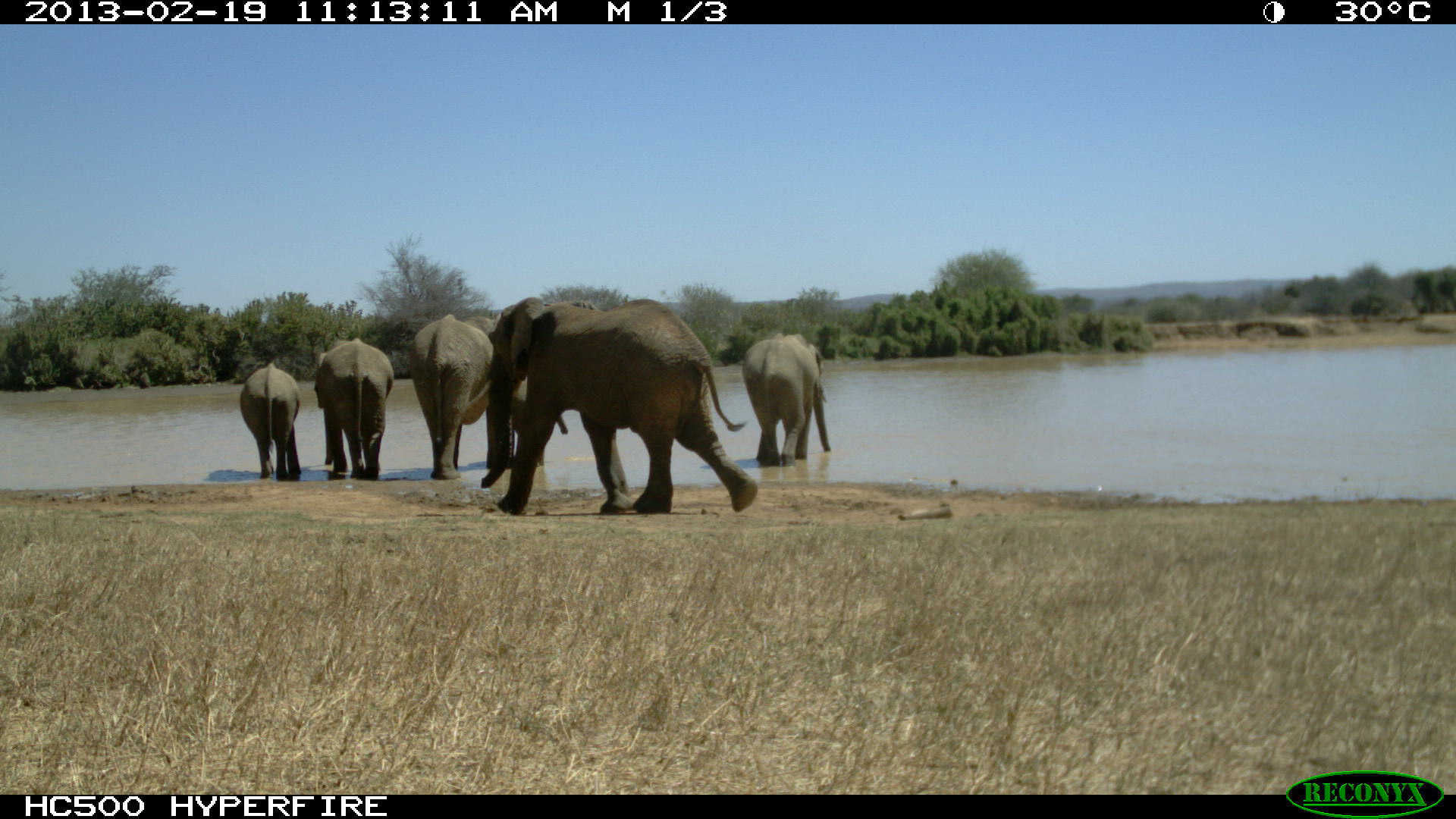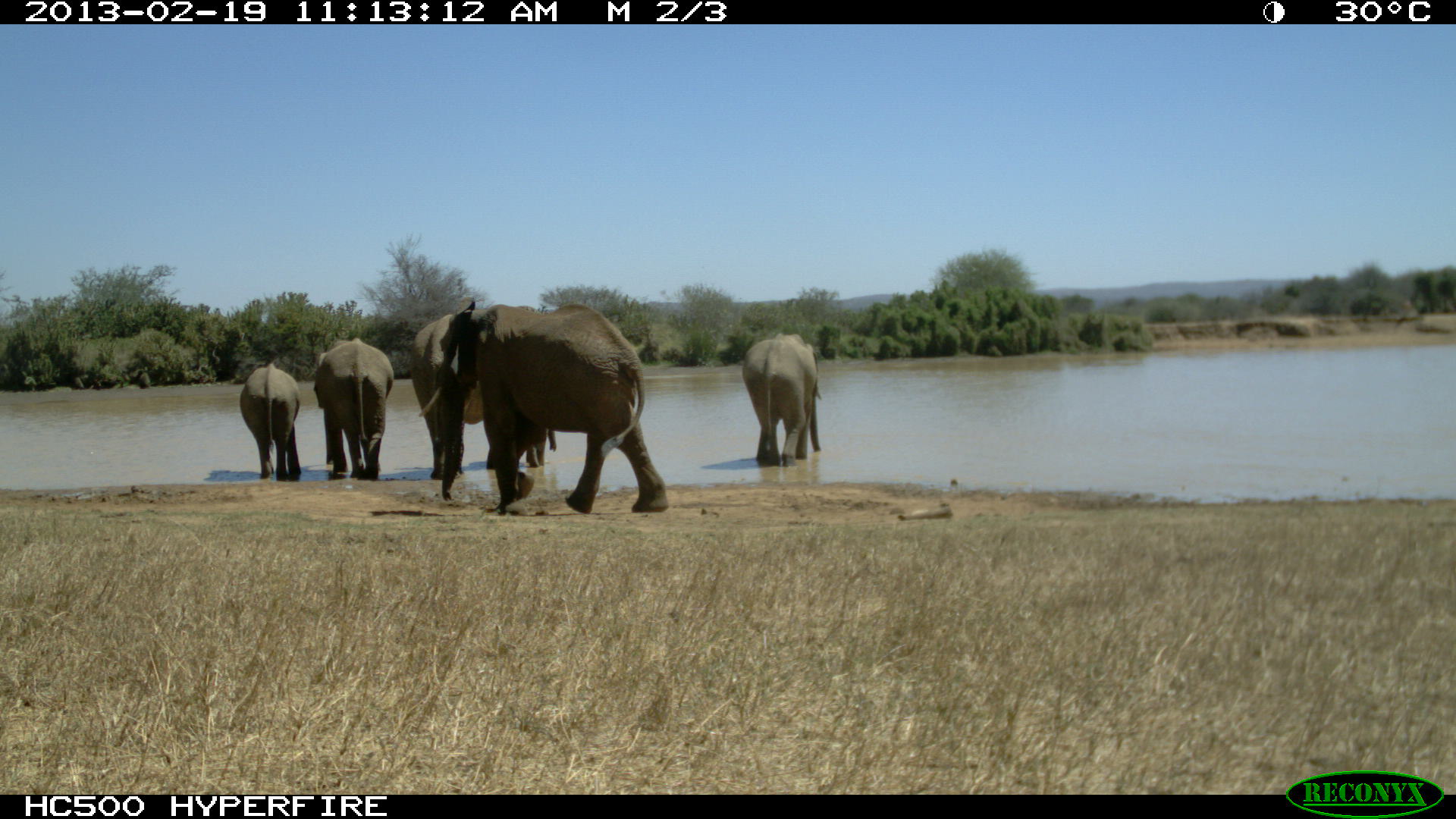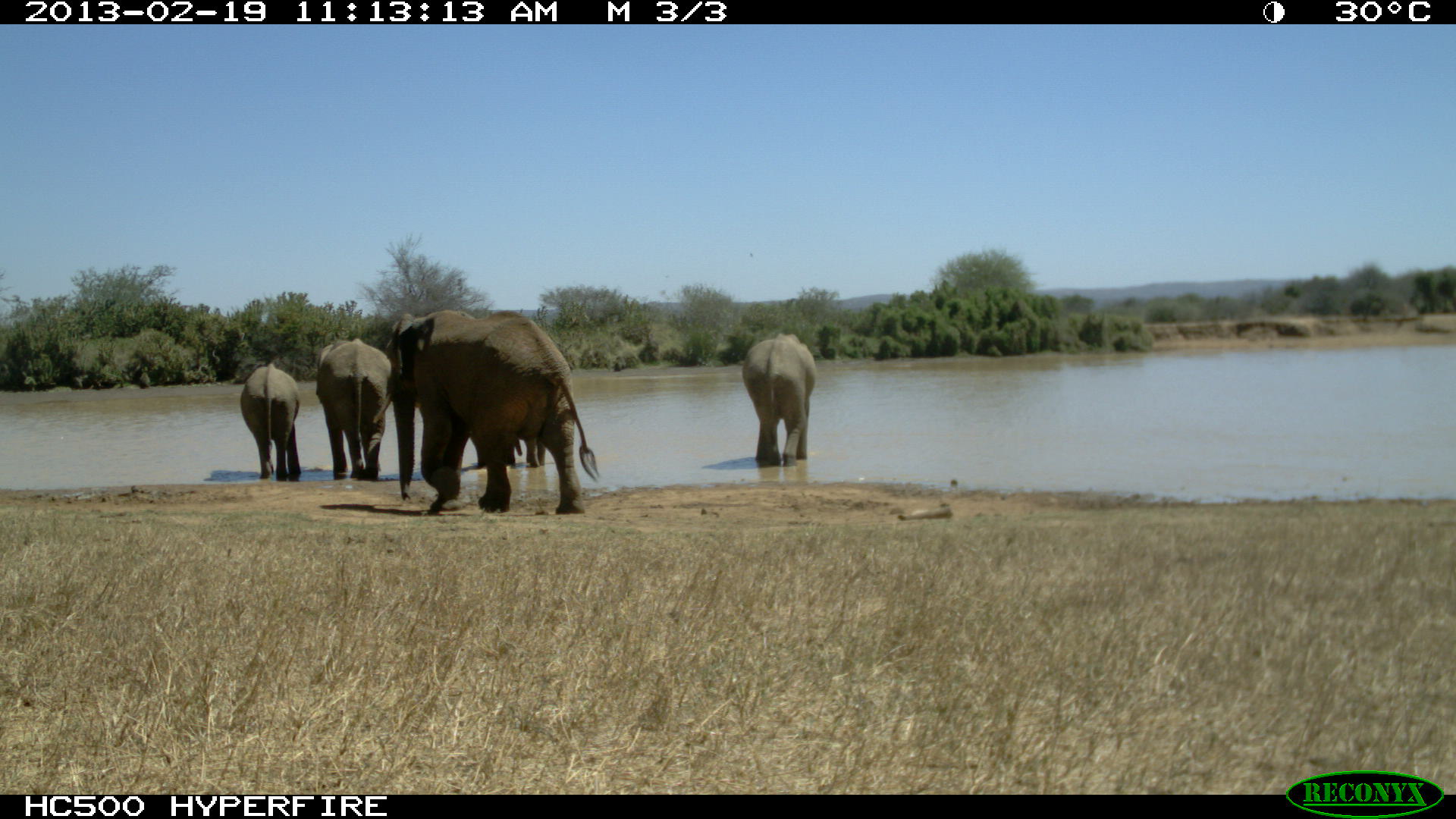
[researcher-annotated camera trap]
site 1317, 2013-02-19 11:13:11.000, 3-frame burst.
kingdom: Animalia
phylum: Chordata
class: Mammalia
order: Proboscidea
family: Elephantidae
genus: Loxodonta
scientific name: Loxodonta africana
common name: african bush elephant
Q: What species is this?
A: Loxodonta africana (african bush elephant).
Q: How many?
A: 6.